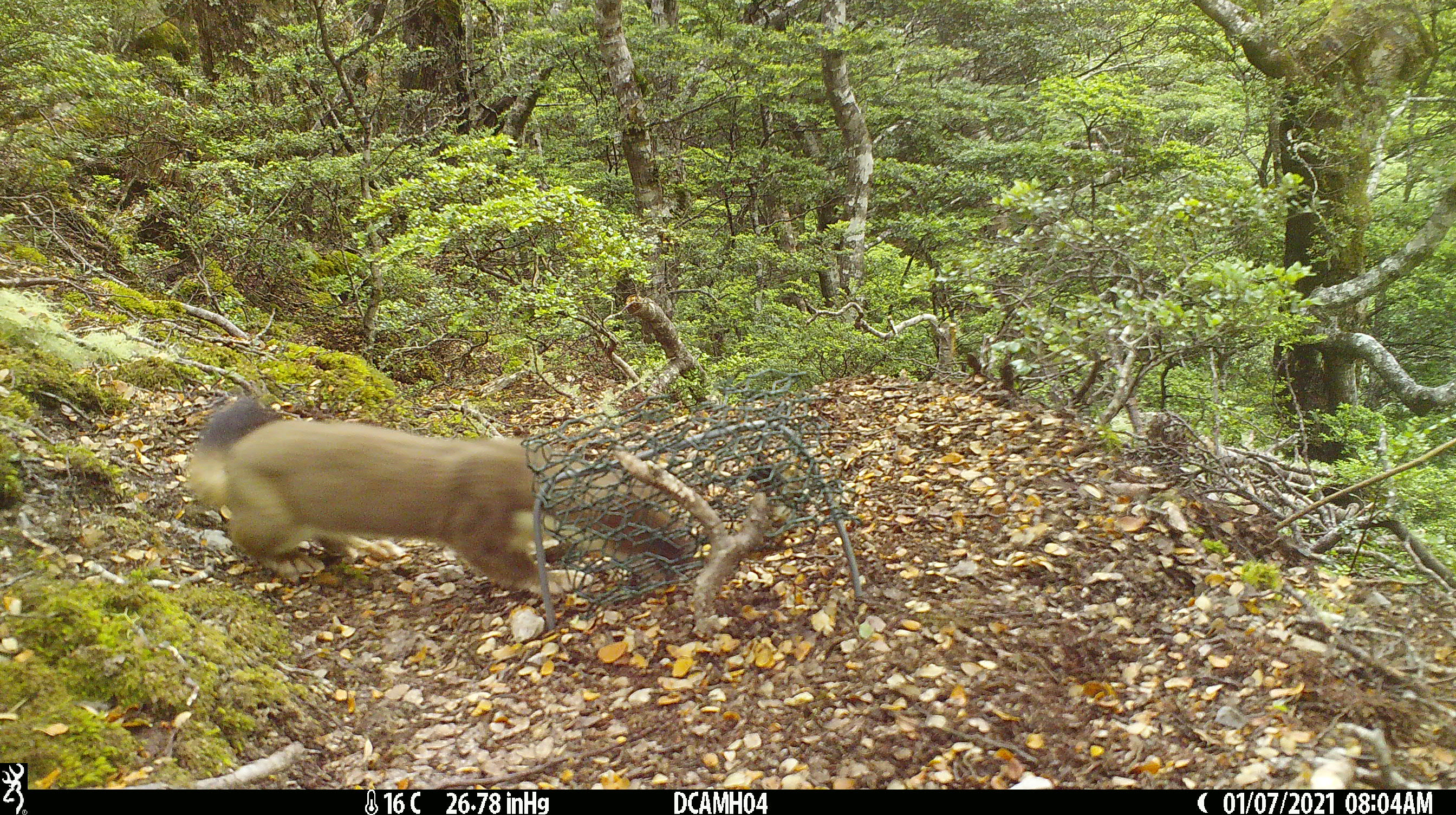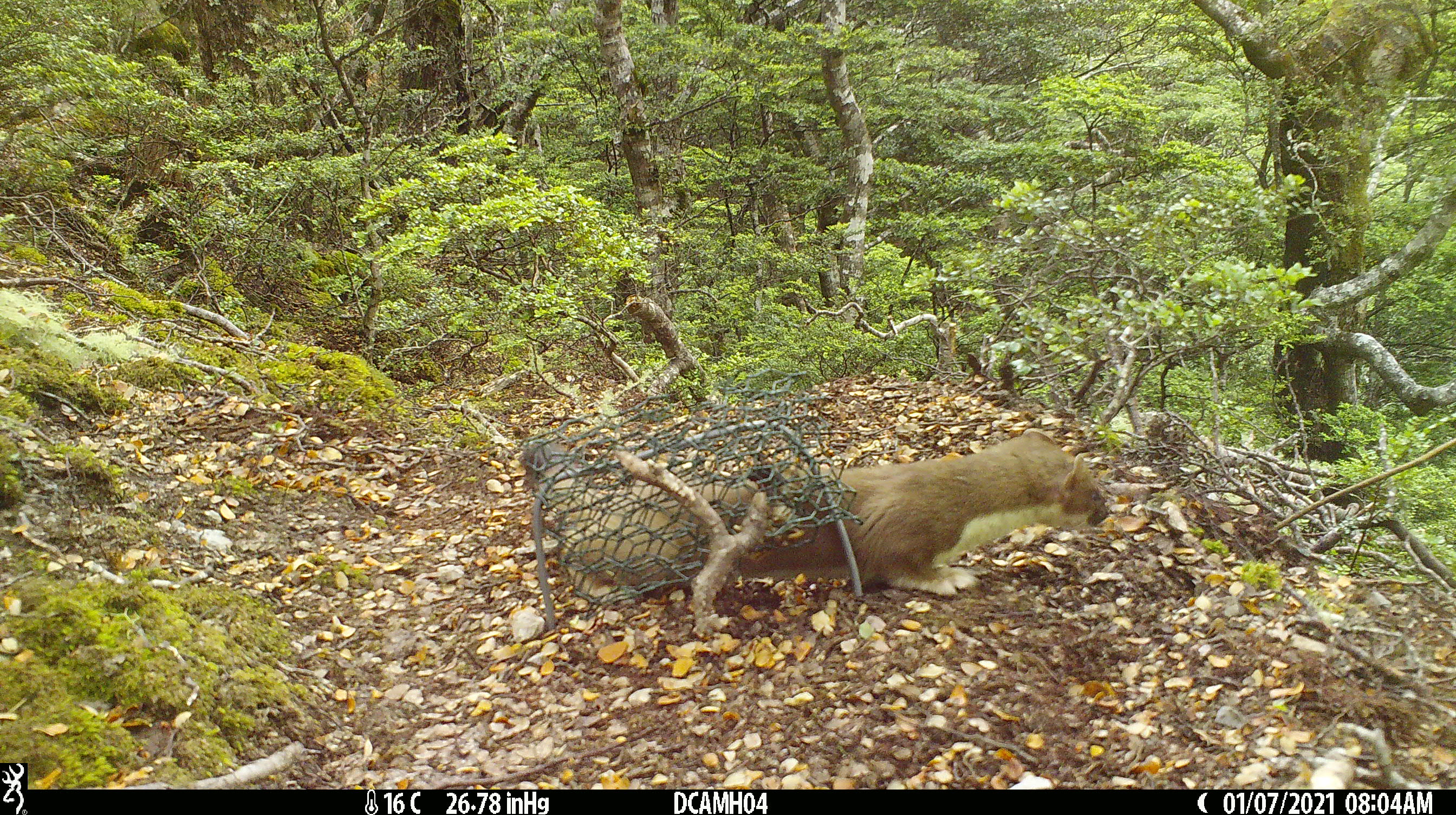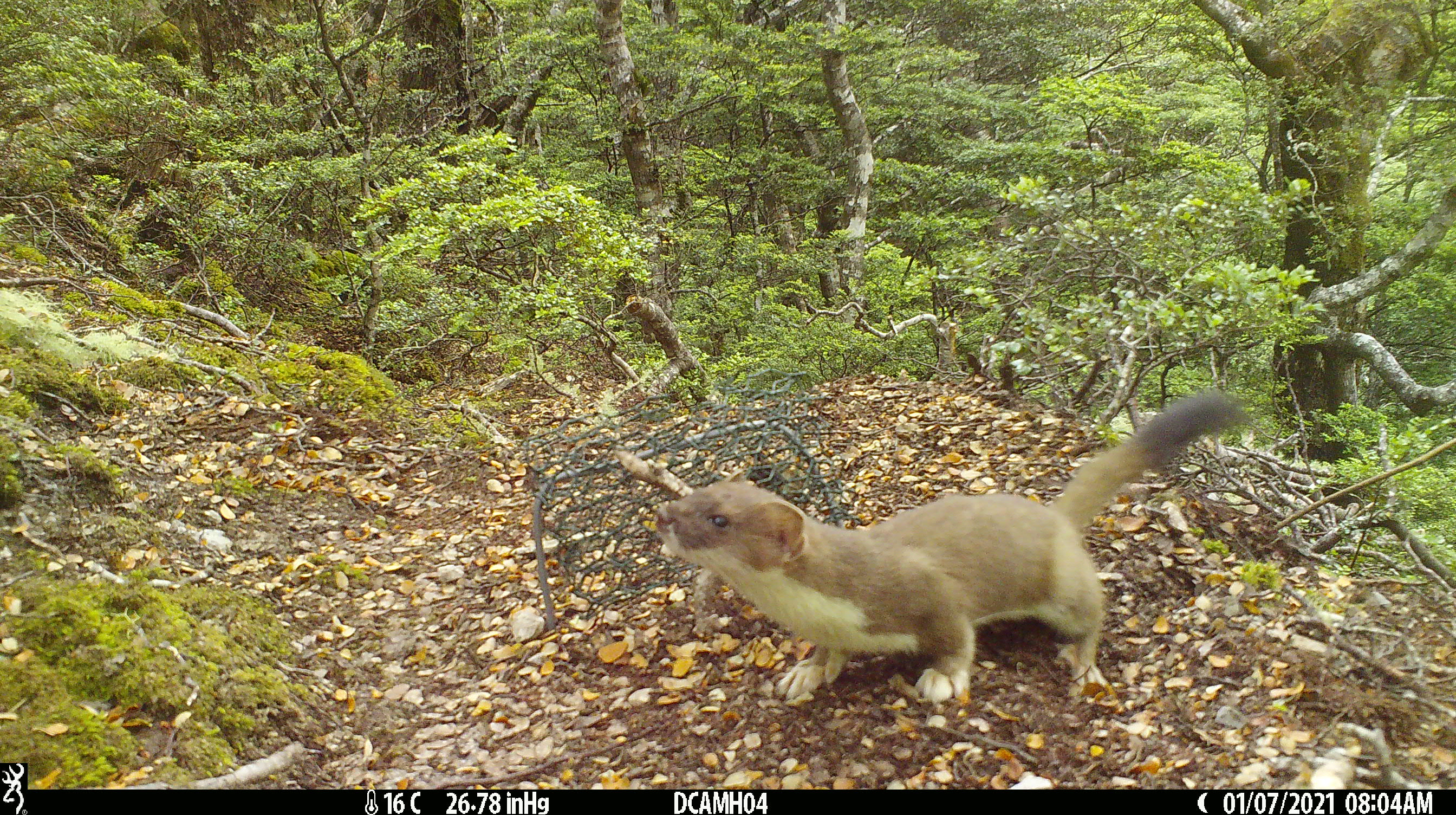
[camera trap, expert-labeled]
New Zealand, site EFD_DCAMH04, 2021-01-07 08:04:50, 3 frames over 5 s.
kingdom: Animalia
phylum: Chordata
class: Mammalia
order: Carnivora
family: Mustelidae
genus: Mustela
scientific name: Mustela erminea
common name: stoat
Stoat (Mustela erminea).